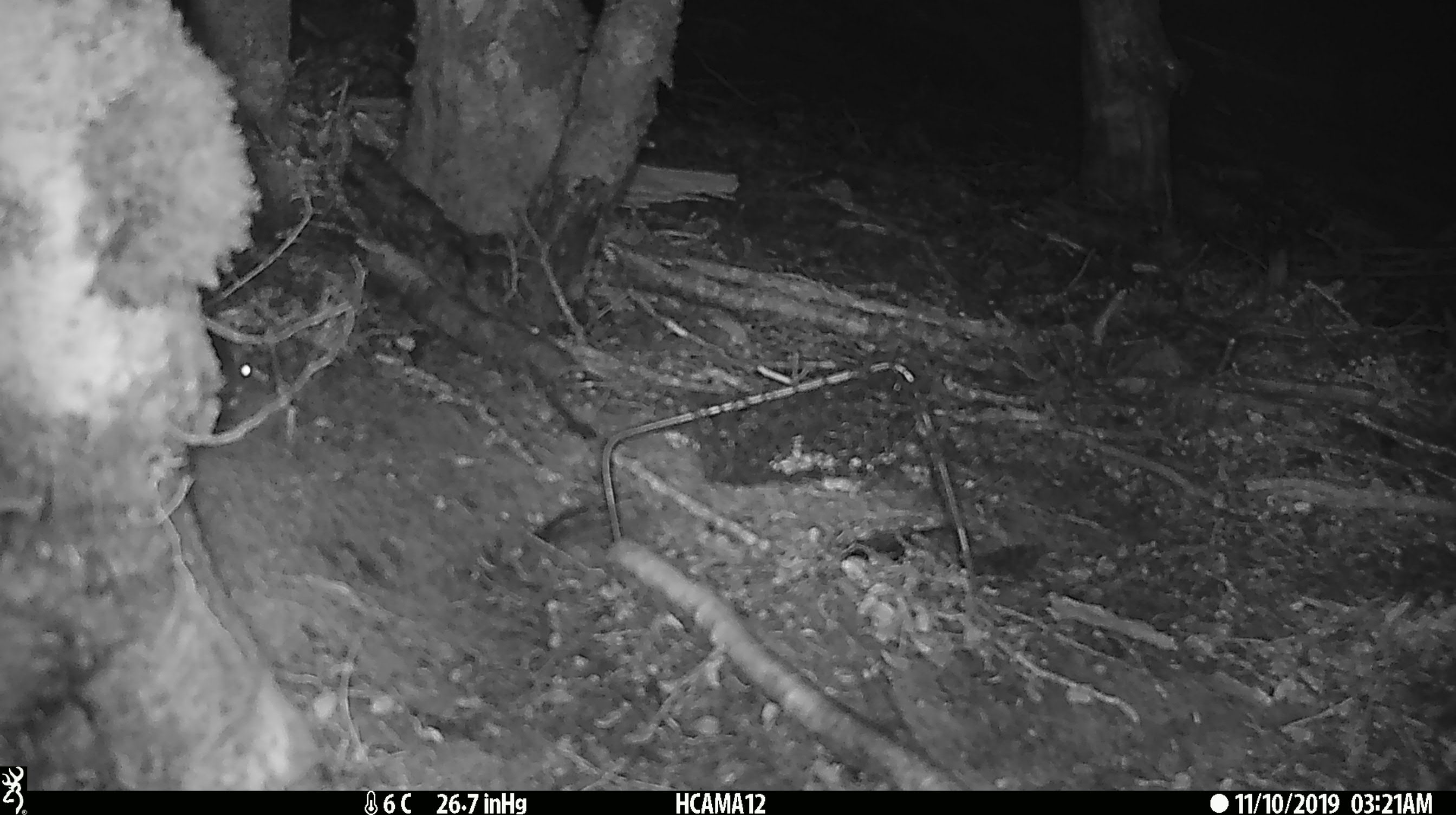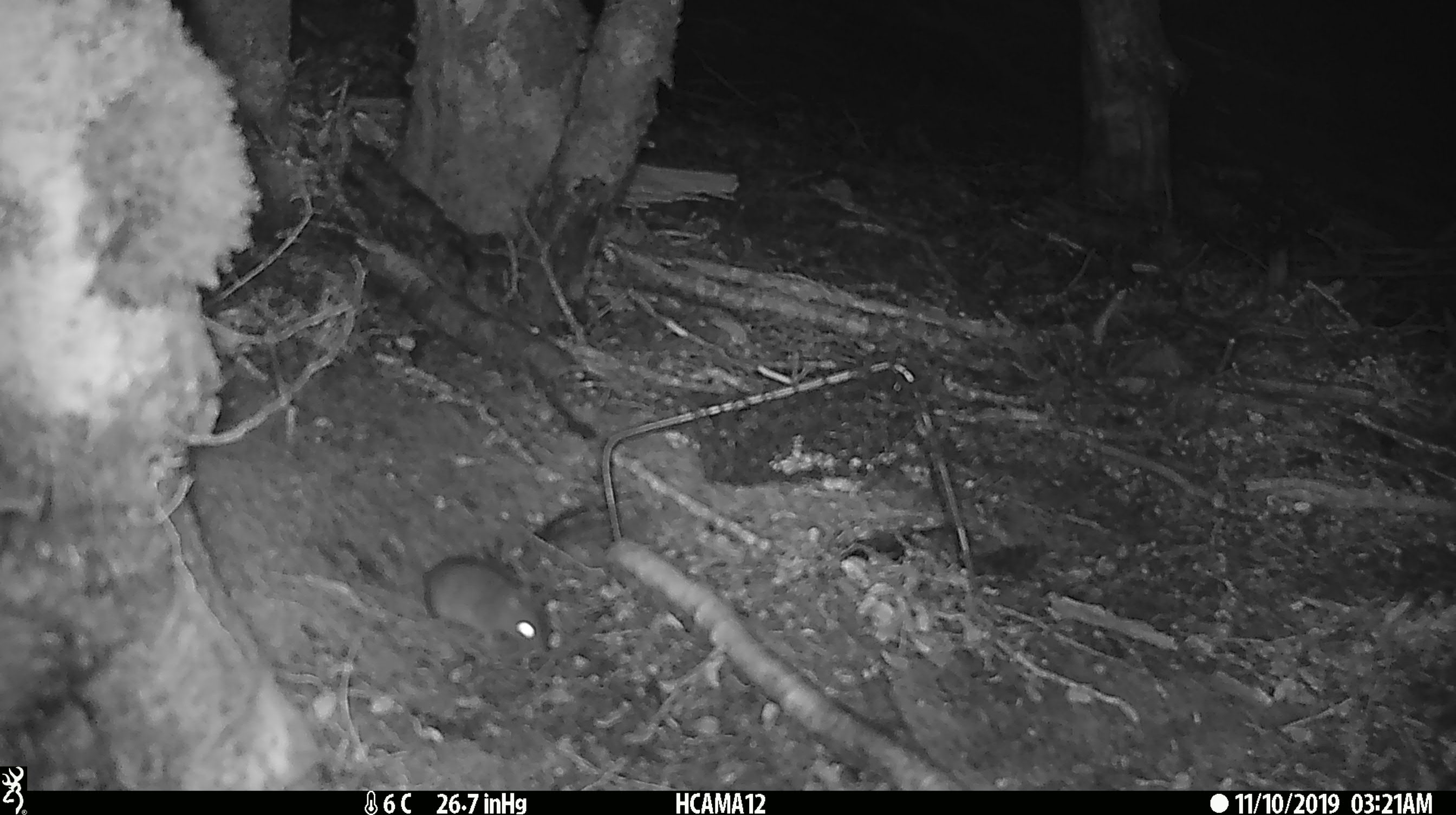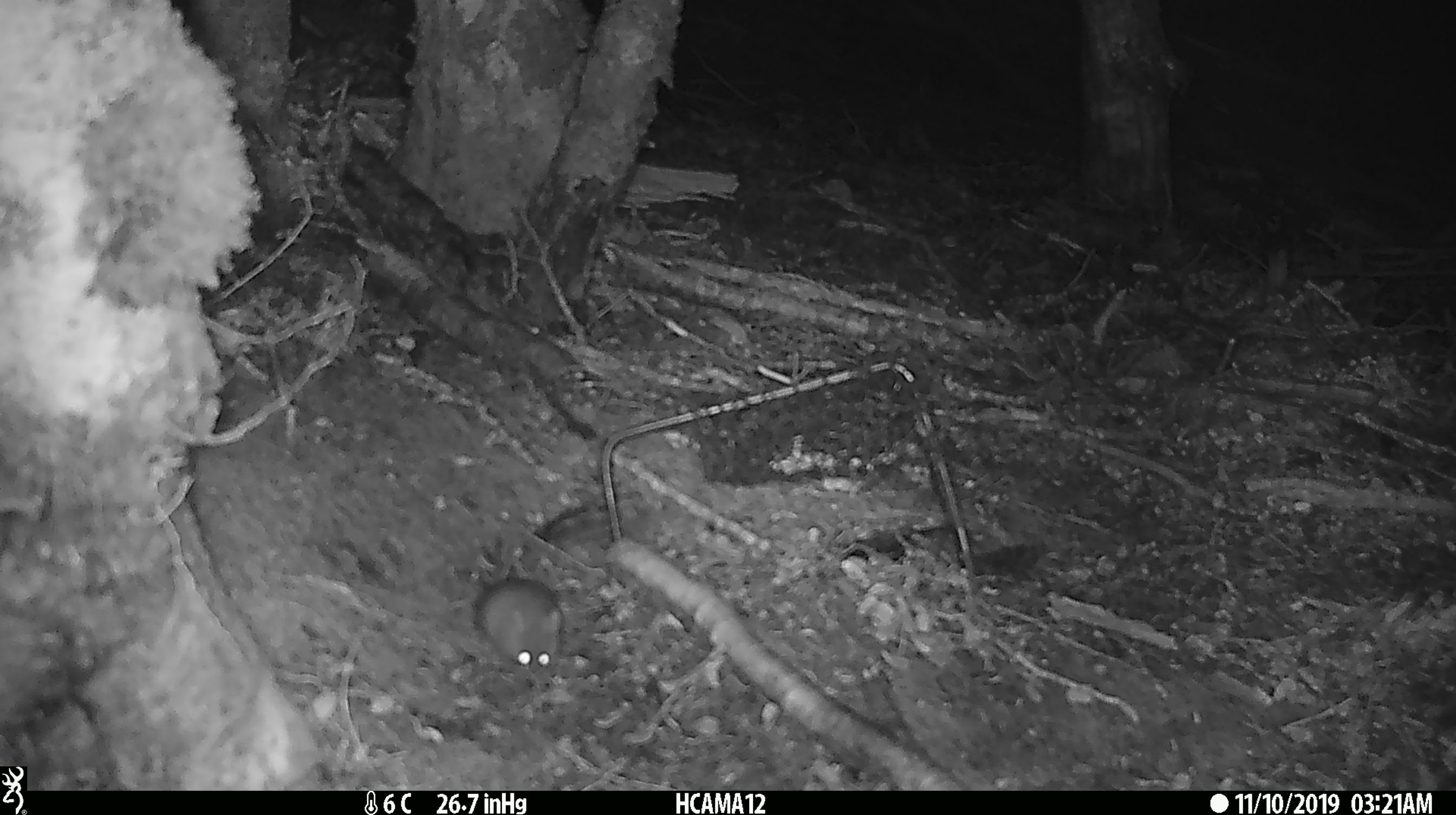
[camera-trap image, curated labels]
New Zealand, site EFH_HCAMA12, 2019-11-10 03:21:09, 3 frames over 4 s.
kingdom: Animalia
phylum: Chordata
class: Mammalia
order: Rodentia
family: Muridae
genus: Mus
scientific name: Mus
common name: mouse